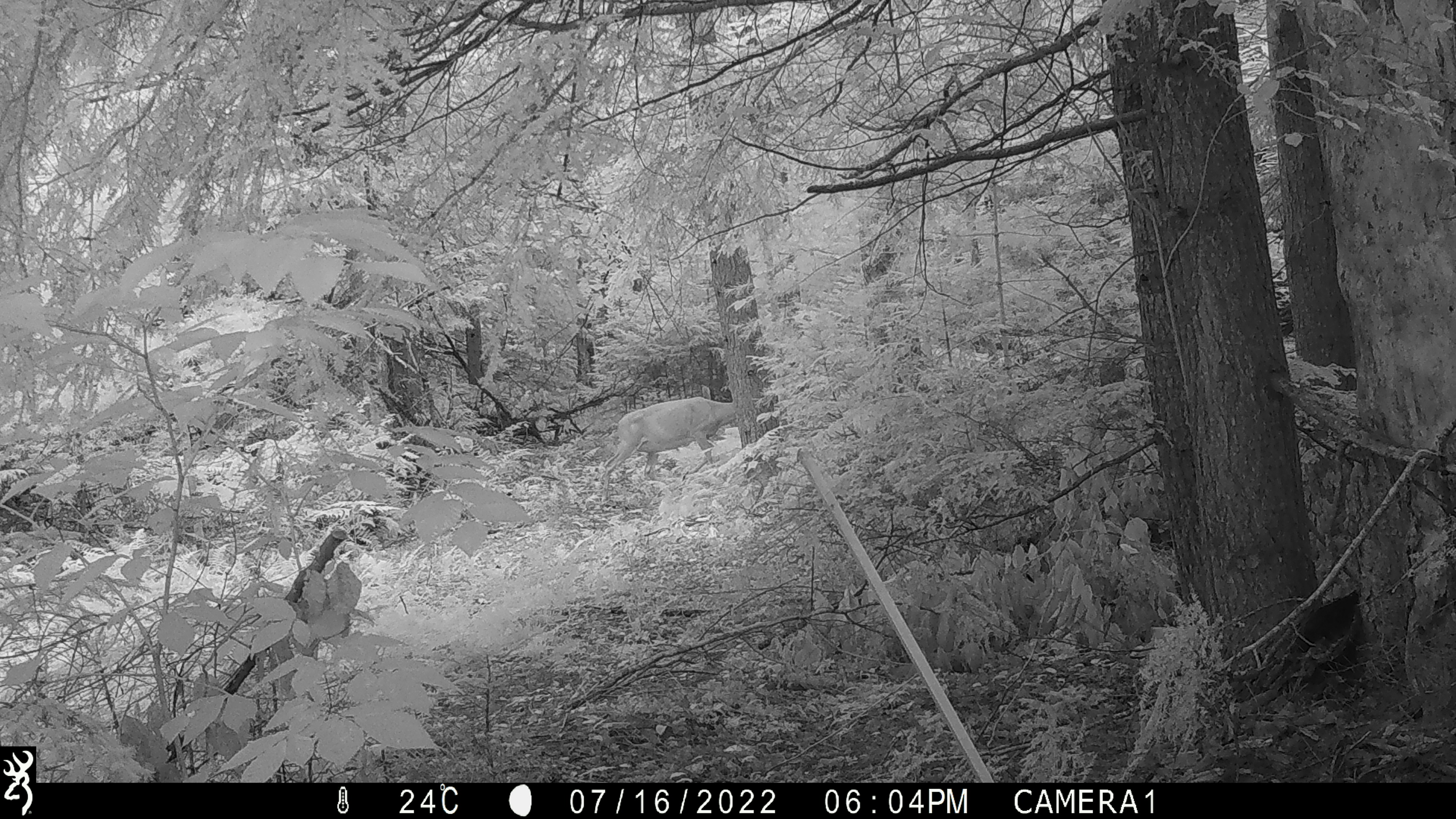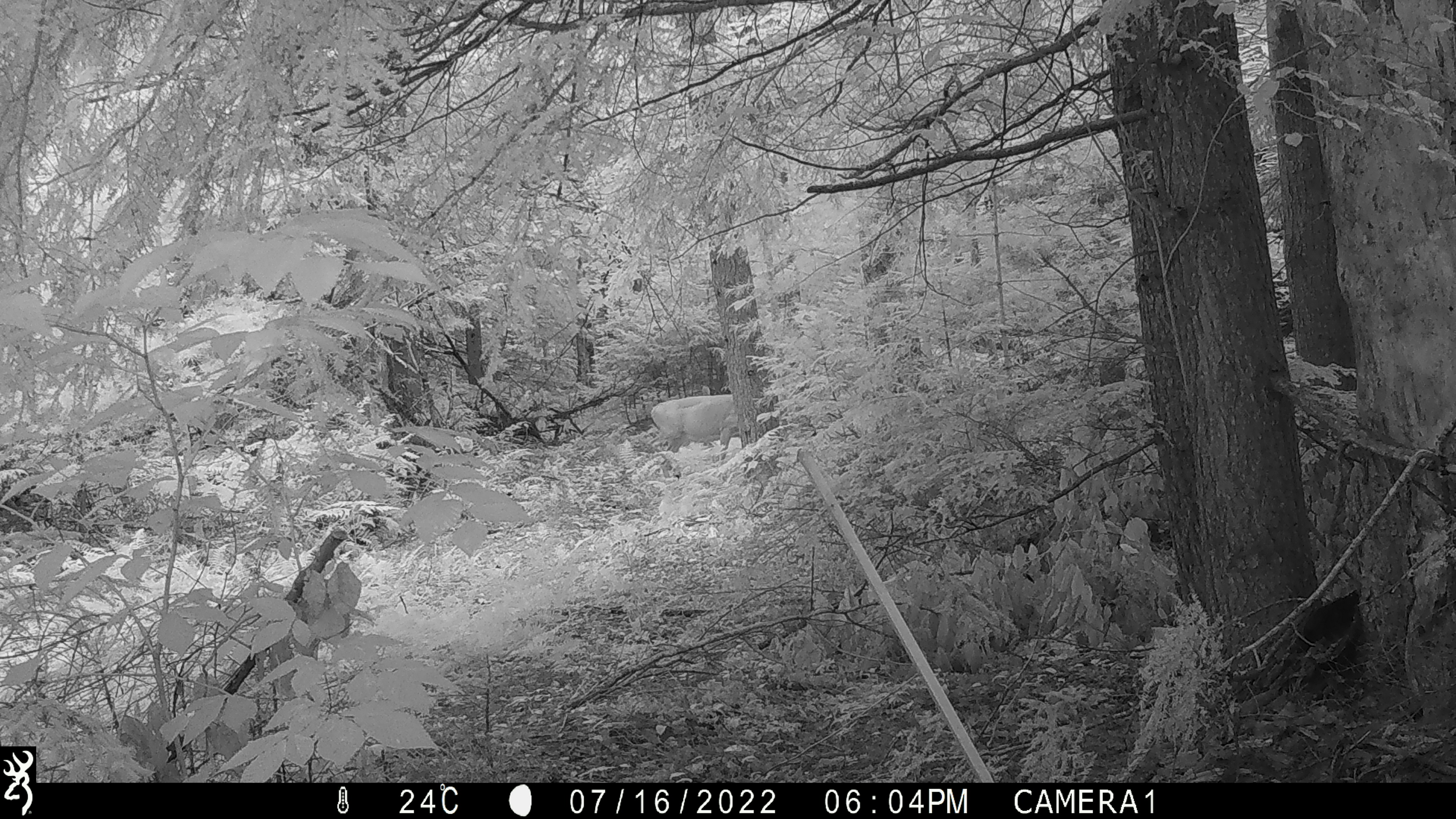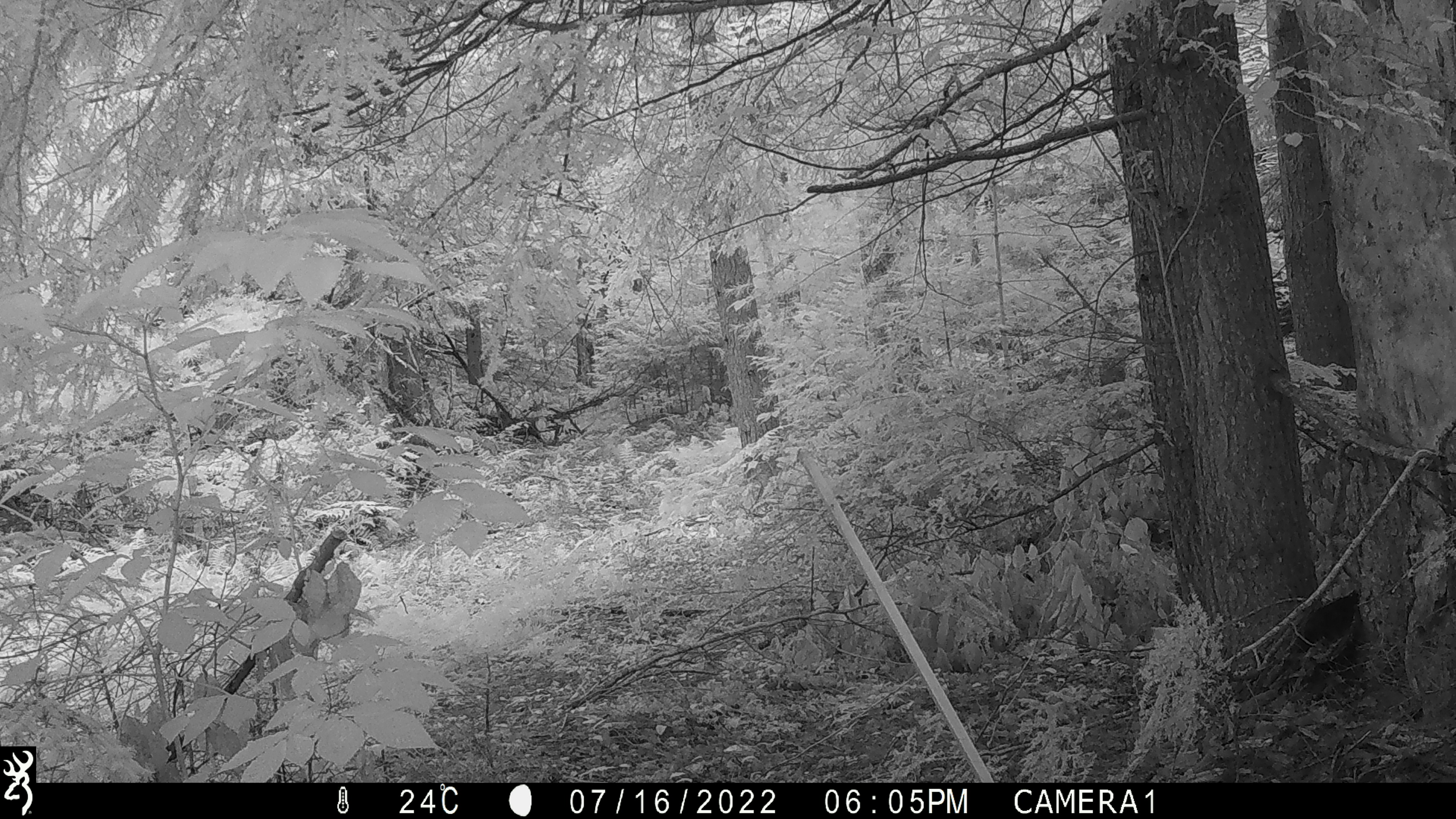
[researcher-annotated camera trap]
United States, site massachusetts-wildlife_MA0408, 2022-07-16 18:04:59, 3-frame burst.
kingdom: Animalia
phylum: Chordata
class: Mammalia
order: Artiodactyla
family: Cervidae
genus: Odocoileus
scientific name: Odocoileus virginianus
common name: white-tailed deer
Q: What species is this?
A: White-tailed deer (Odocoileus virginianus).